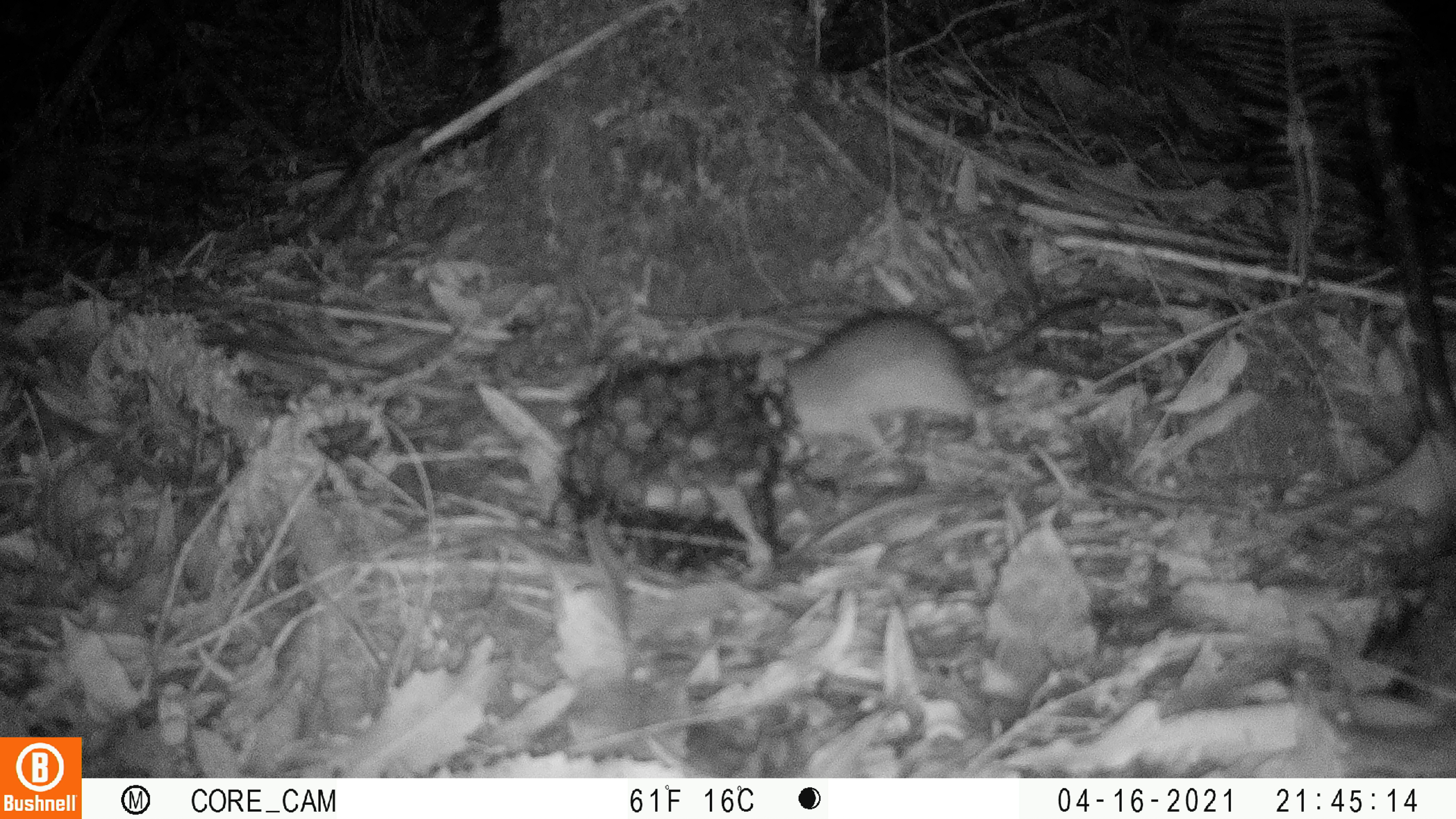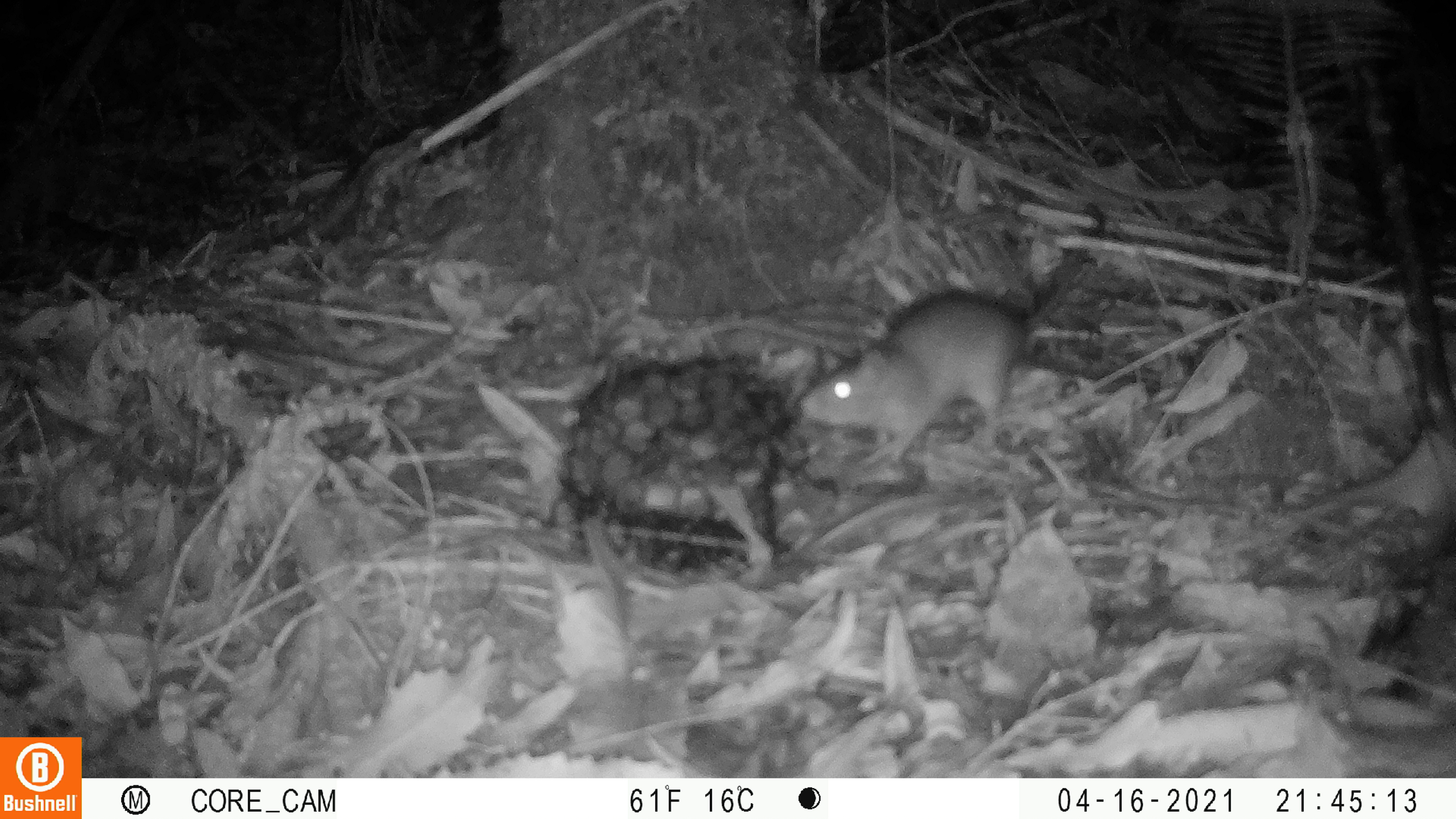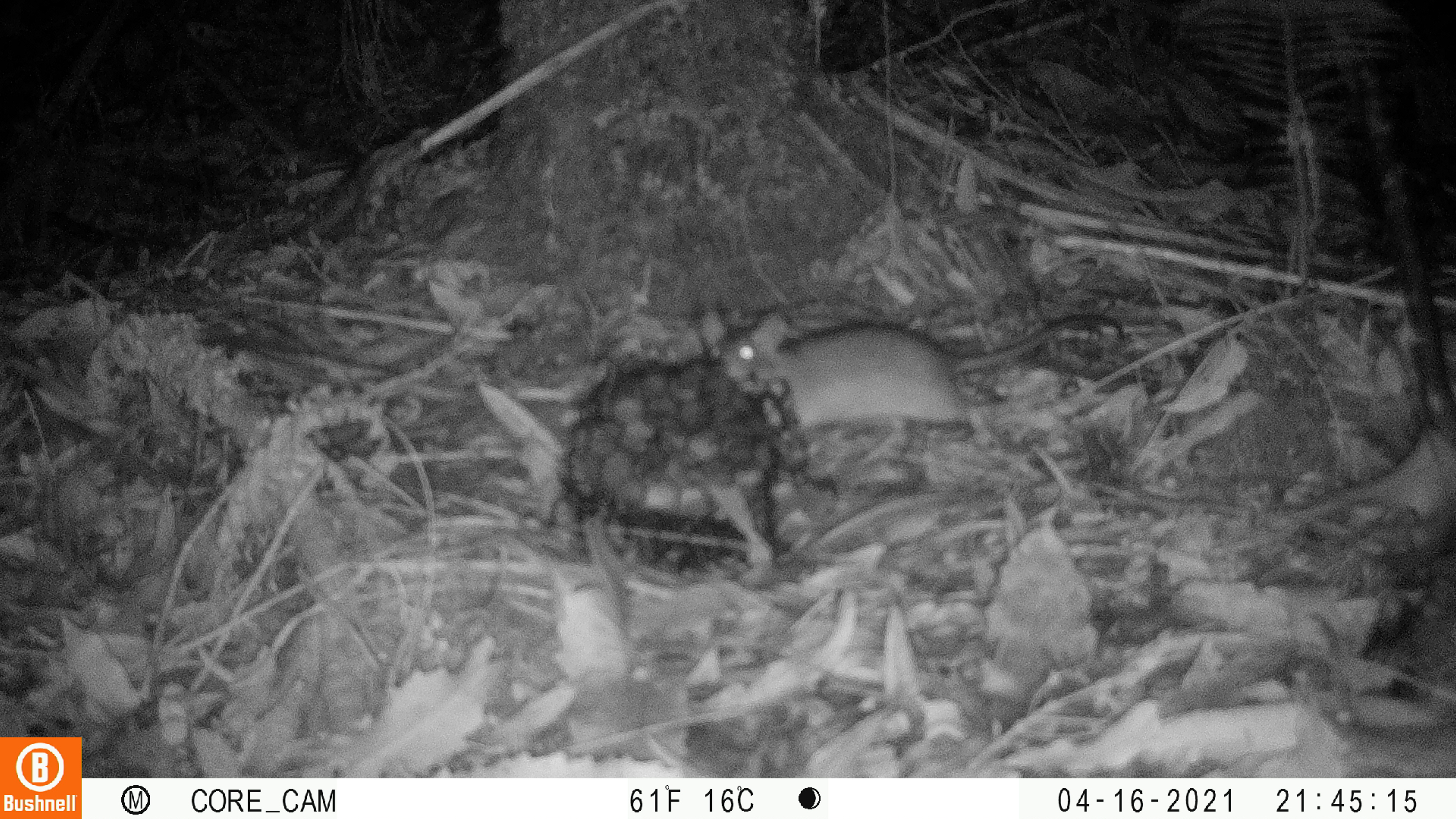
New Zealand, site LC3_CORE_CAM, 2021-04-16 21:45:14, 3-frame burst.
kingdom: Animalia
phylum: Chordata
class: Mammalia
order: Rodentia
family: Muridae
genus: Rattus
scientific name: Rattus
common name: rat